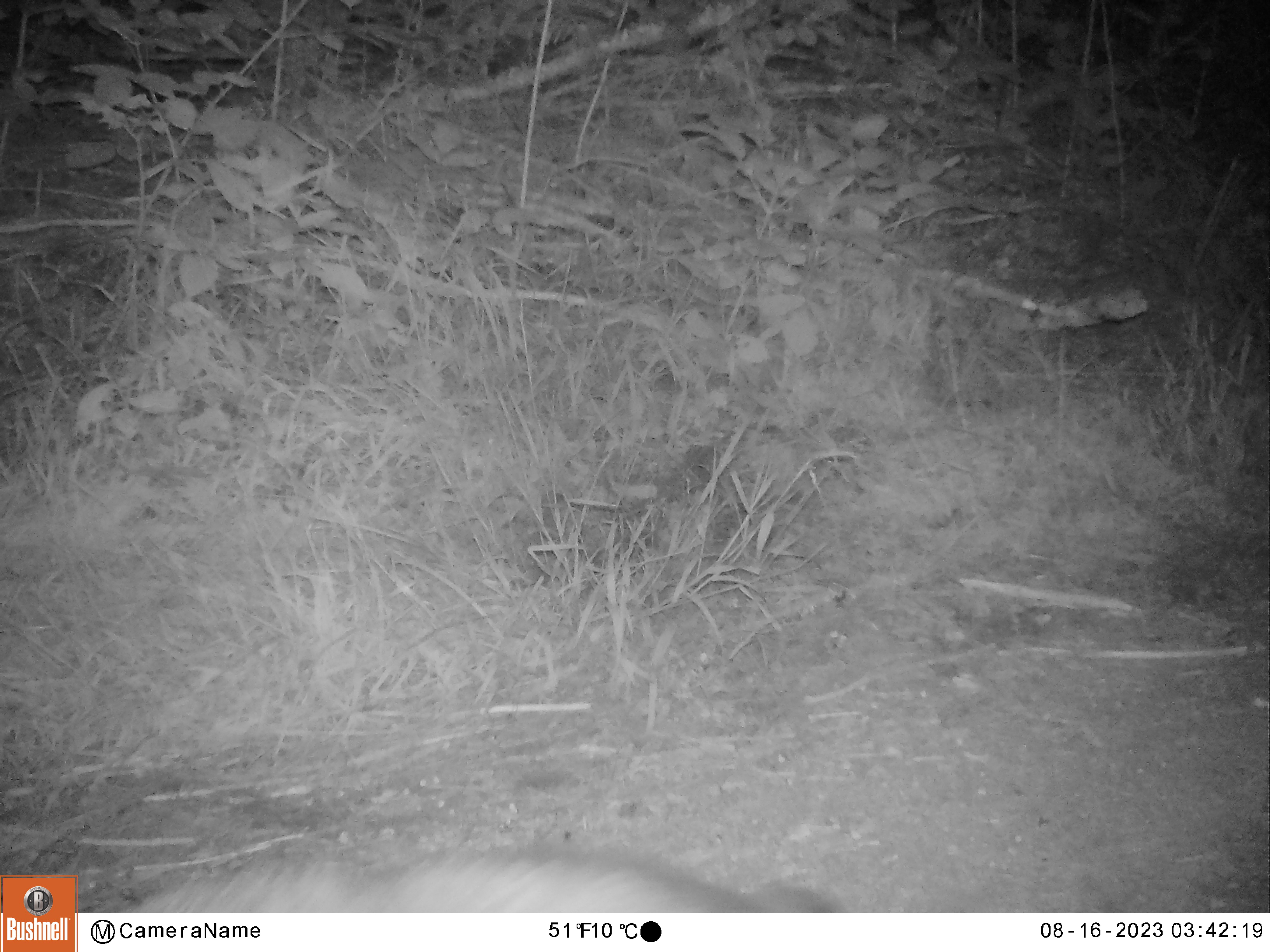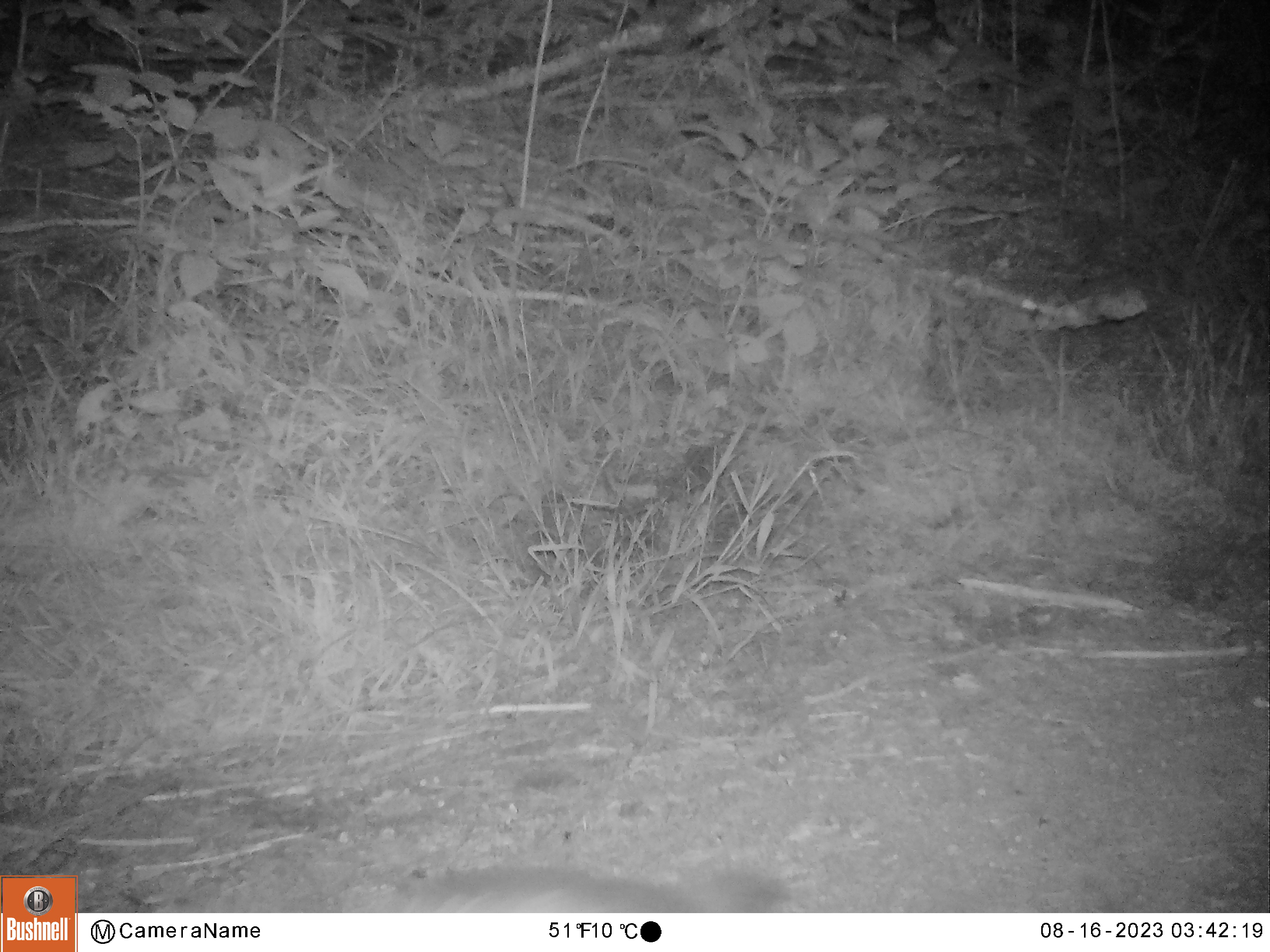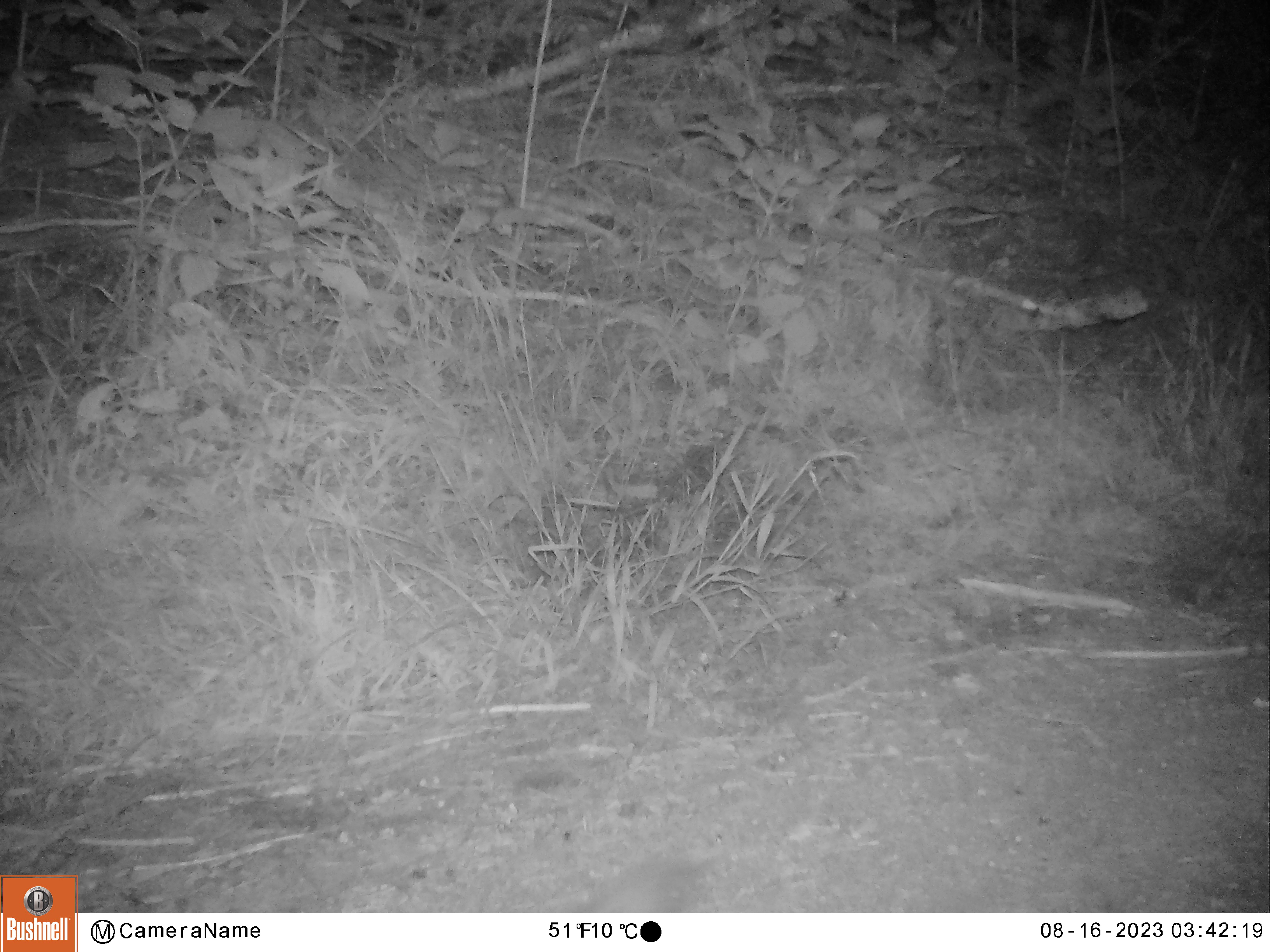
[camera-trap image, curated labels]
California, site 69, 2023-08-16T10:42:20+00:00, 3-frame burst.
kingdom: Animalia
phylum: Chordata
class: Mammalia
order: Carnivora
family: Canidae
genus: Urocyon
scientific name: Urocyon cinereoargenteus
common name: gray fox